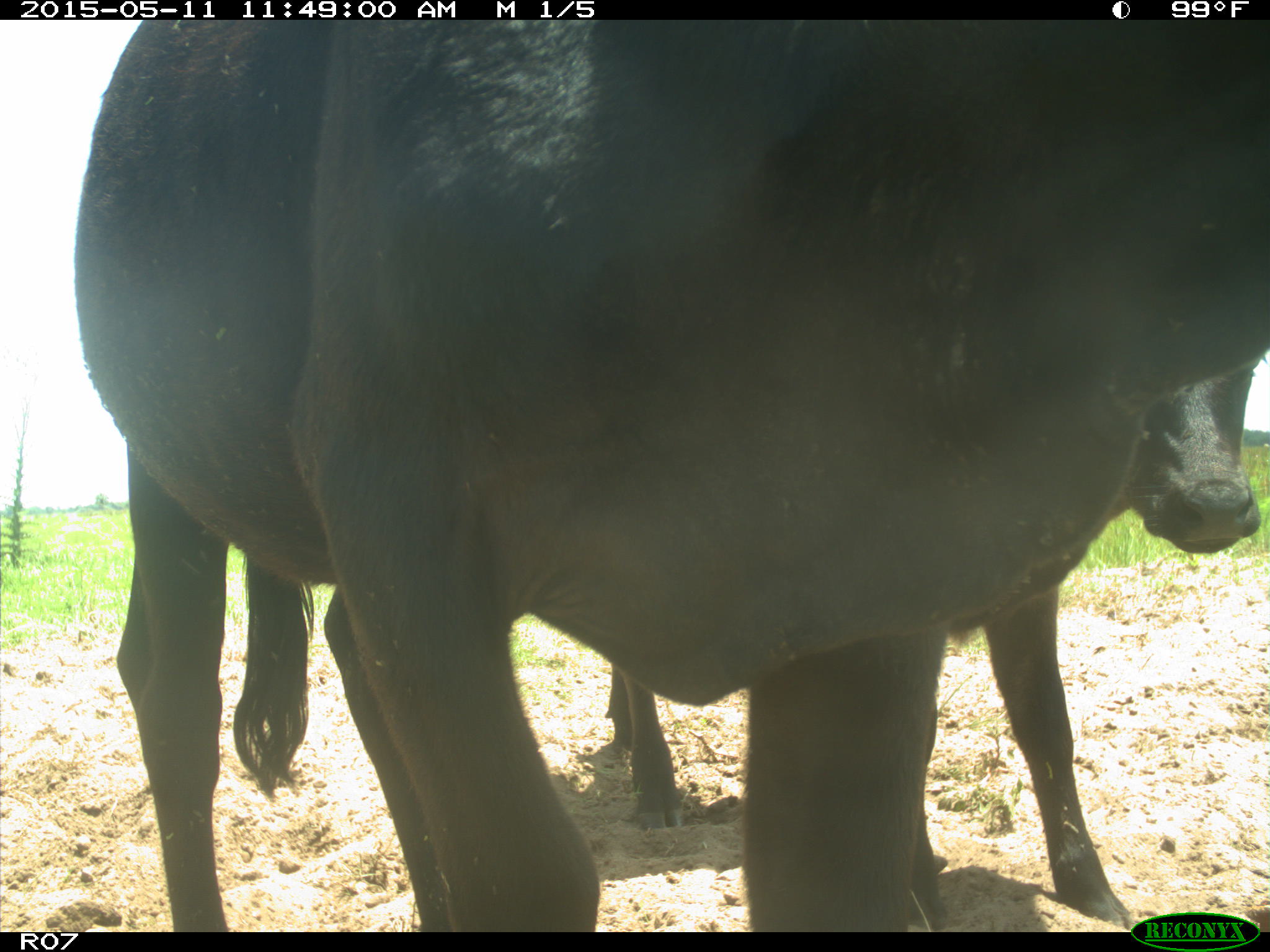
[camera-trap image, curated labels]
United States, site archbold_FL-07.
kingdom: Animalia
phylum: Chordata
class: Mammalia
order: Artiodactyla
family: Bovidae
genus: Bos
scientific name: Bos taurus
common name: domestic cow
Bos taurus (domestic cow).